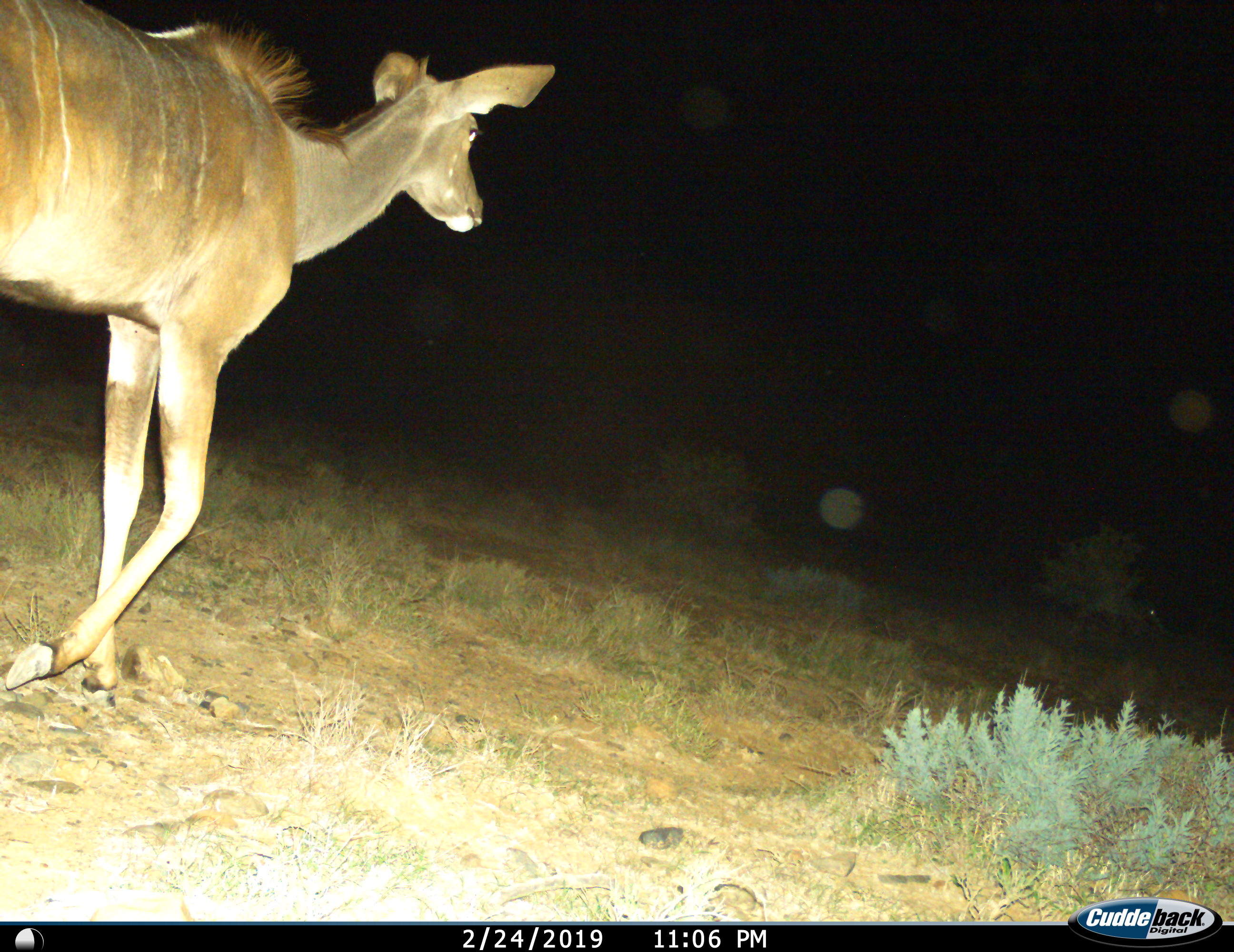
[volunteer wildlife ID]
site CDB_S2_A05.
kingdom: Animalia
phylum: Chordata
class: Mammalia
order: Artiodactyla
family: Bovidae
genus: Tragelaphus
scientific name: Tragelaphus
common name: kudu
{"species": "kudu (Tragelaphus)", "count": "1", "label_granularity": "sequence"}